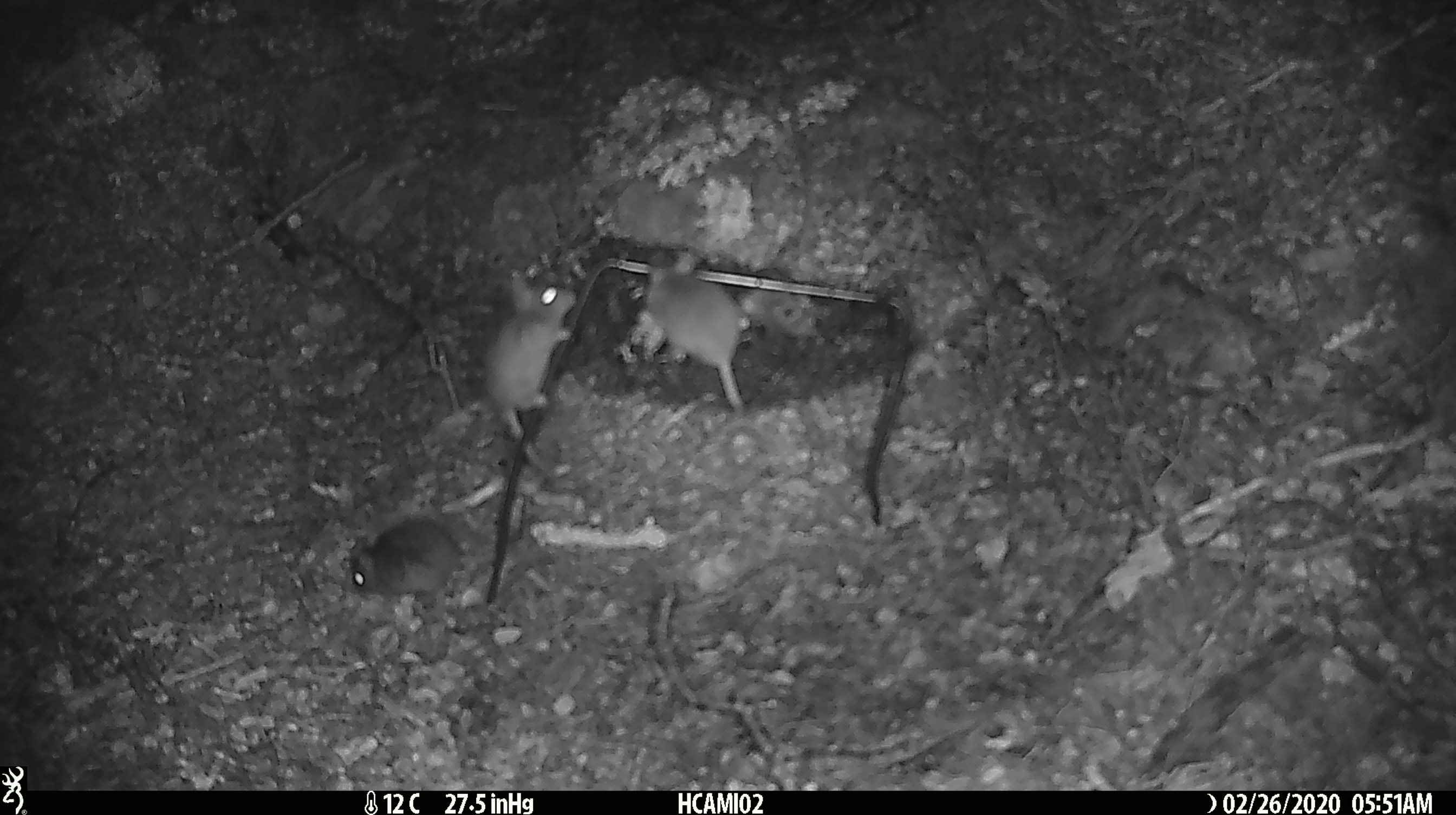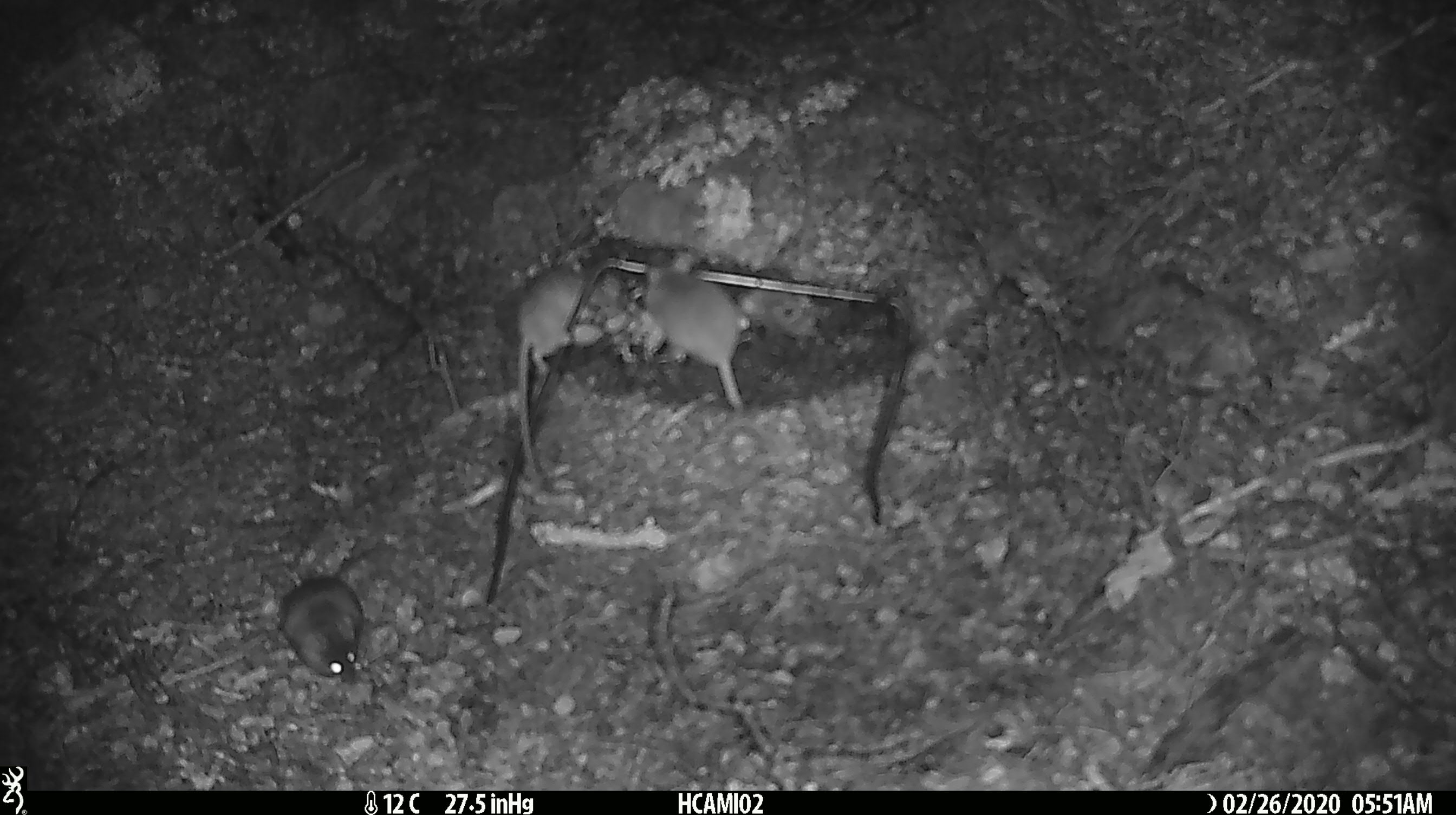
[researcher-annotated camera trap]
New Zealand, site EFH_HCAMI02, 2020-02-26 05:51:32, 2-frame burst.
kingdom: Animalia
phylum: Chordata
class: Mammalia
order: Rodentia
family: Muridae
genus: Mus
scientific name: Mus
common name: mouse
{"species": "mouse (Mus)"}